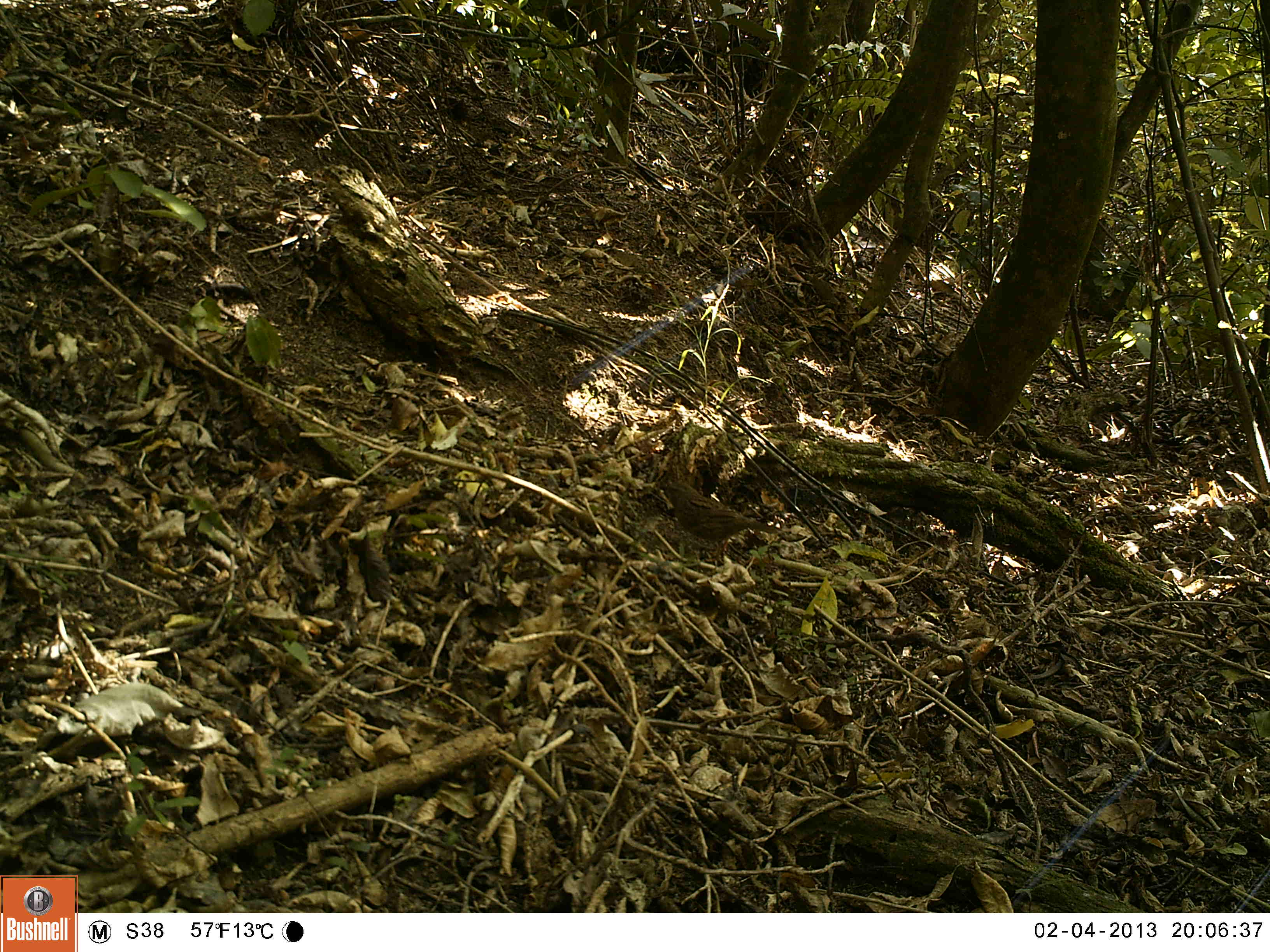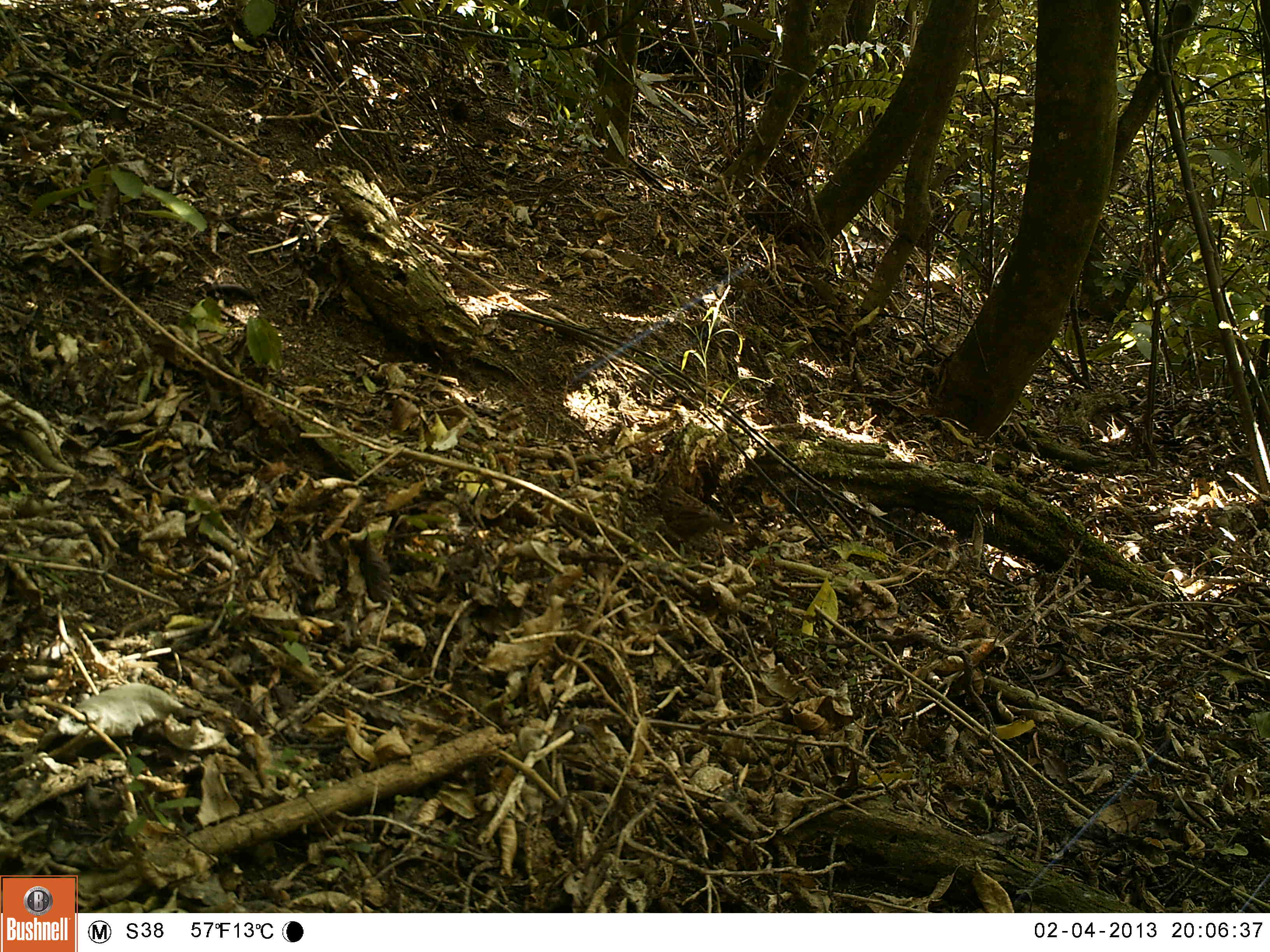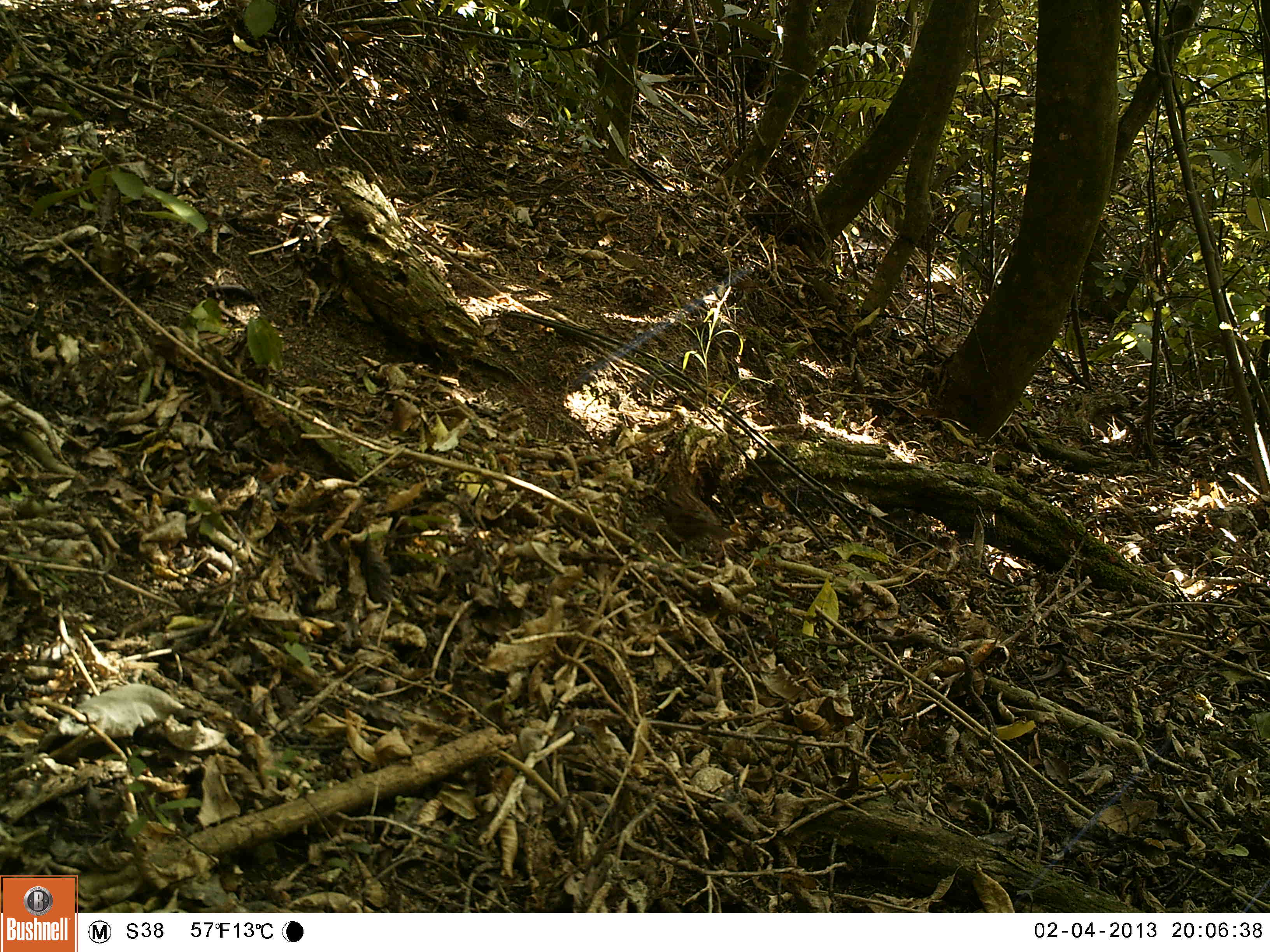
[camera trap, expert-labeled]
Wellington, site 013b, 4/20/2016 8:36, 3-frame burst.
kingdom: Animalia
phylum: Chordata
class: Aves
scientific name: Aves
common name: bird